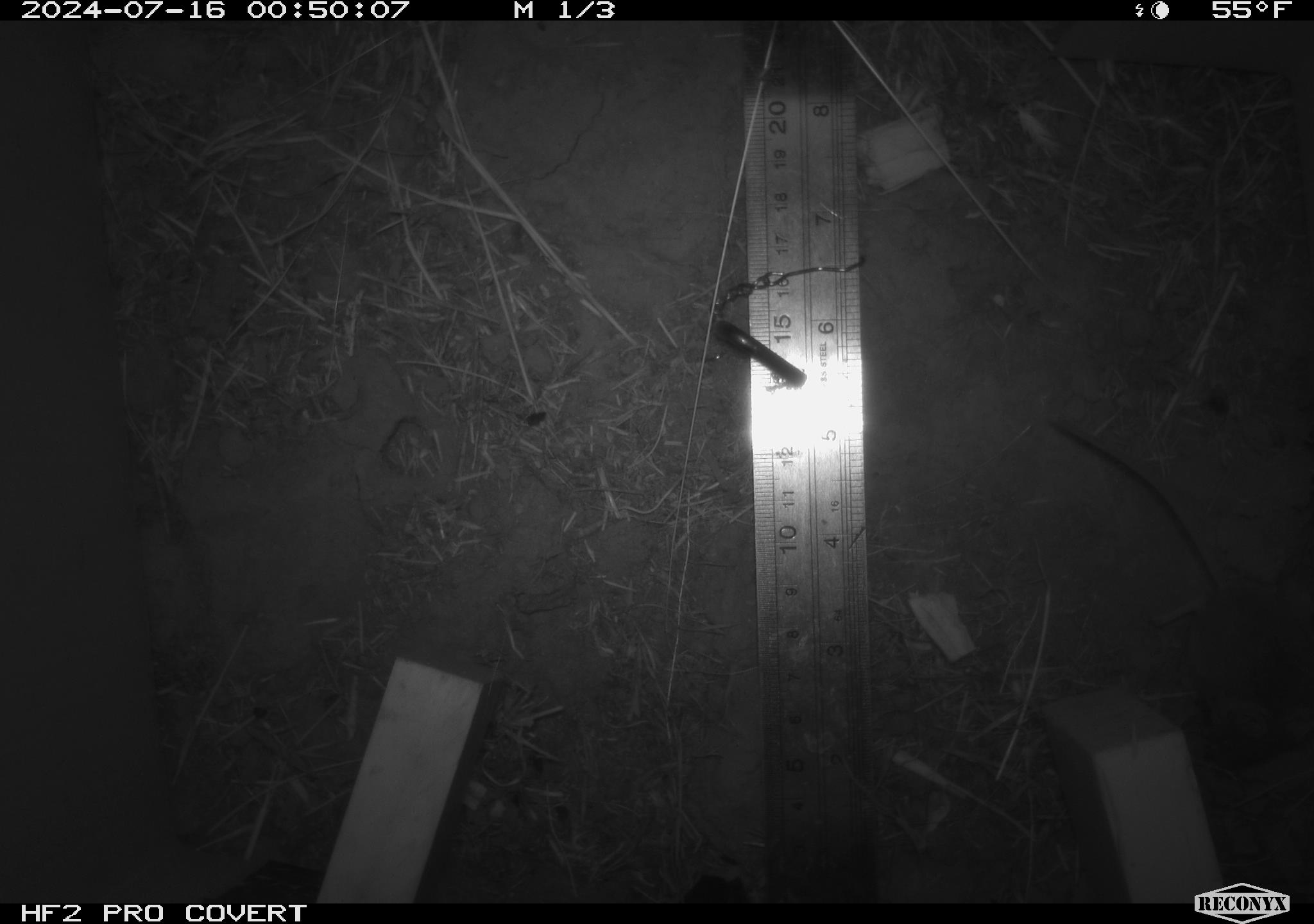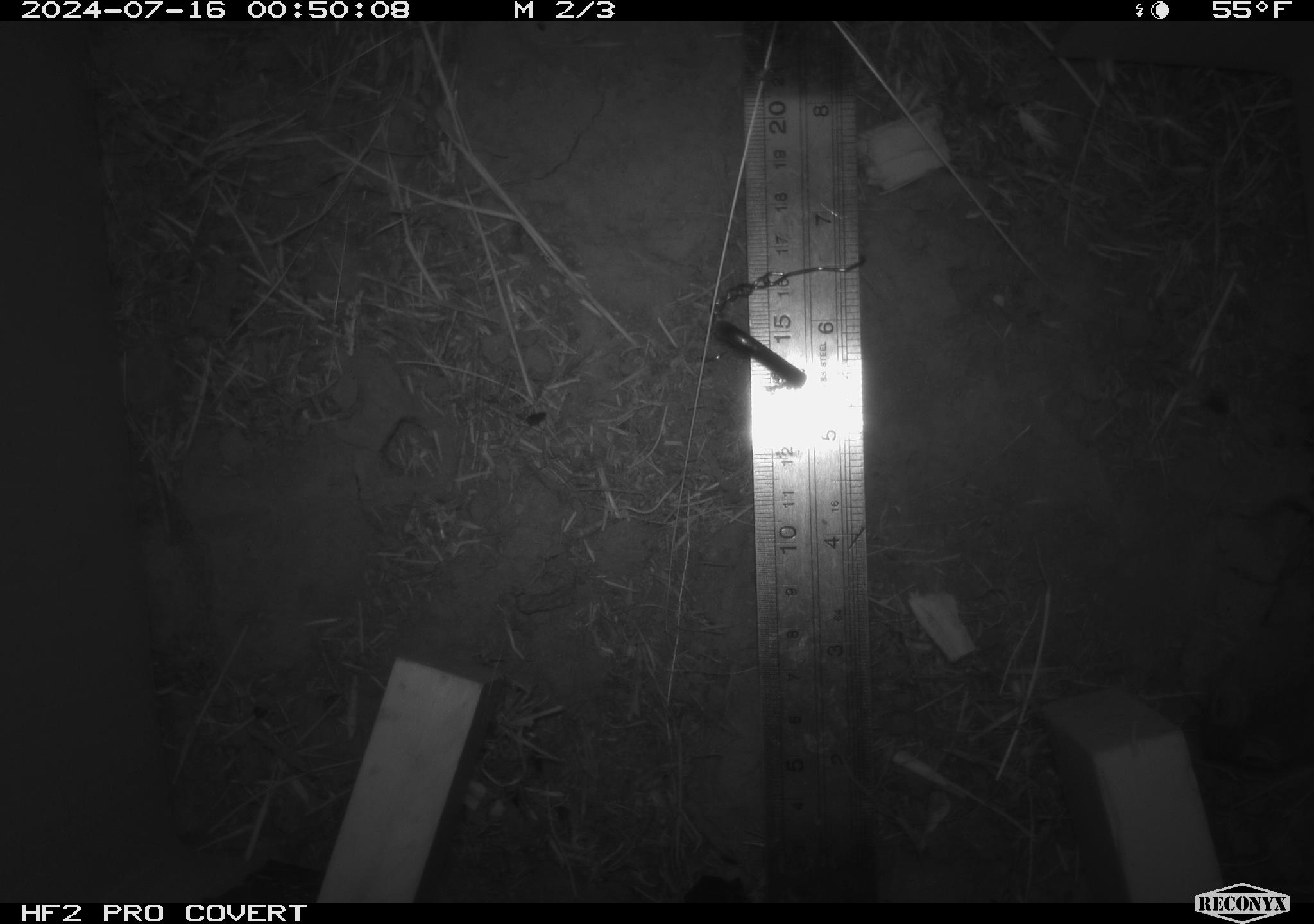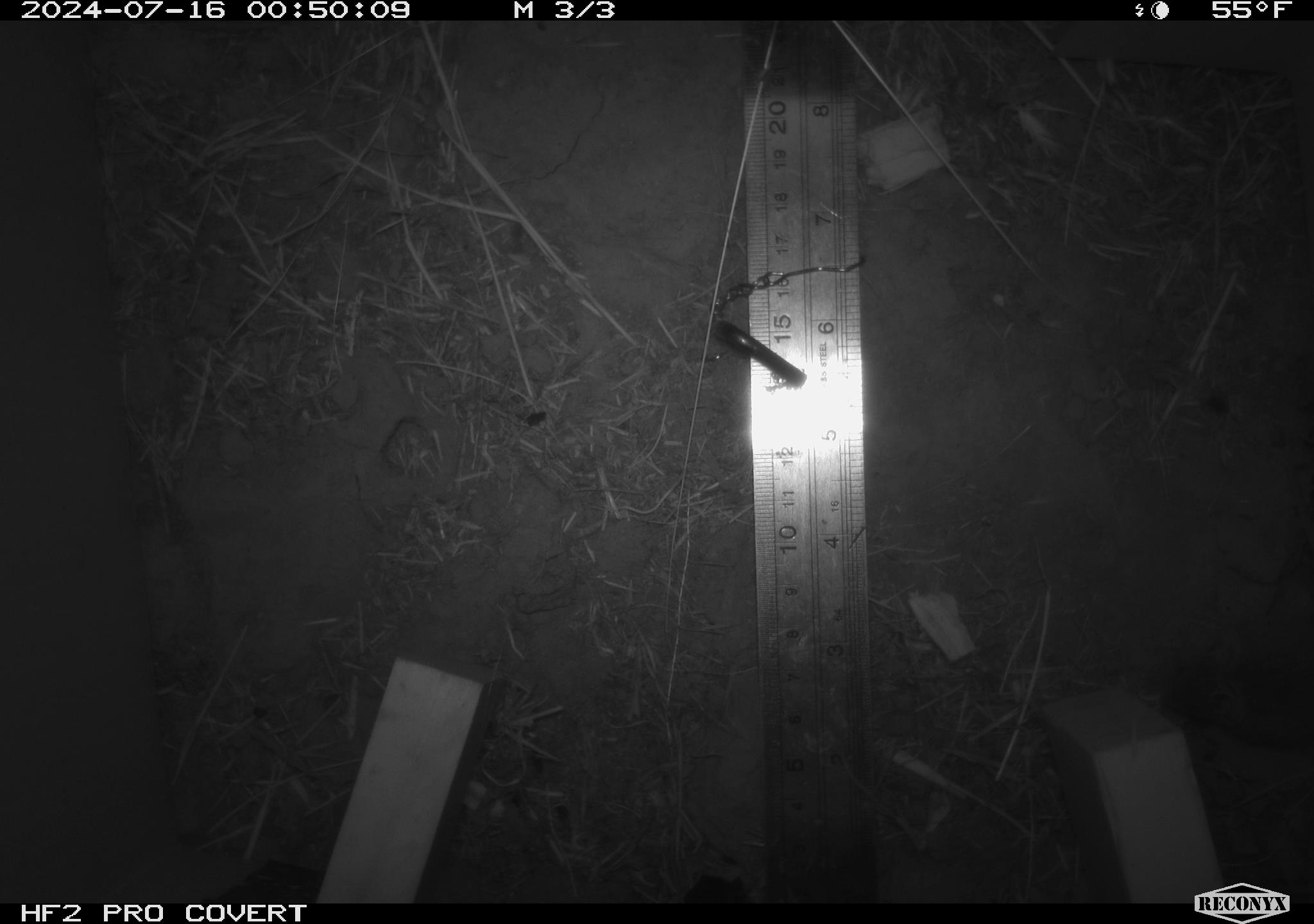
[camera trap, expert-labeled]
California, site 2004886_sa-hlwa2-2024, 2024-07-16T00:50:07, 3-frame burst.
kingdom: Animalia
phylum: Chordata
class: Mammalia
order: Rodentia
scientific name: Rodentia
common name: mouse species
Mouse species (Rodentia).